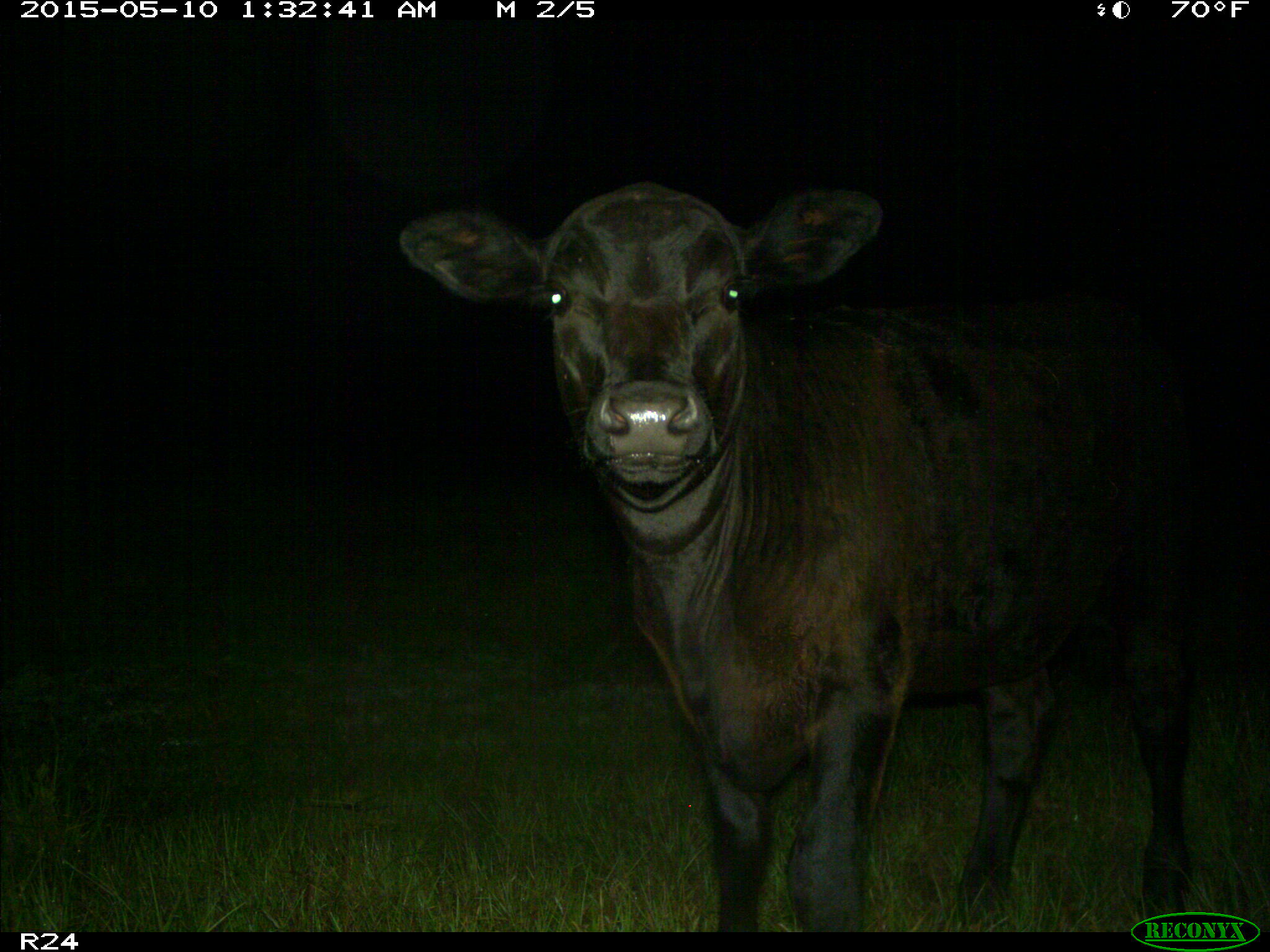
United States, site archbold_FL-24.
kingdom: Animalia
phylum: Chordata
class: Mammalia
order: Artiodactyla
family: Bovidae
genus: Bos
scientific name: Bos taurus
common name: domestic cow